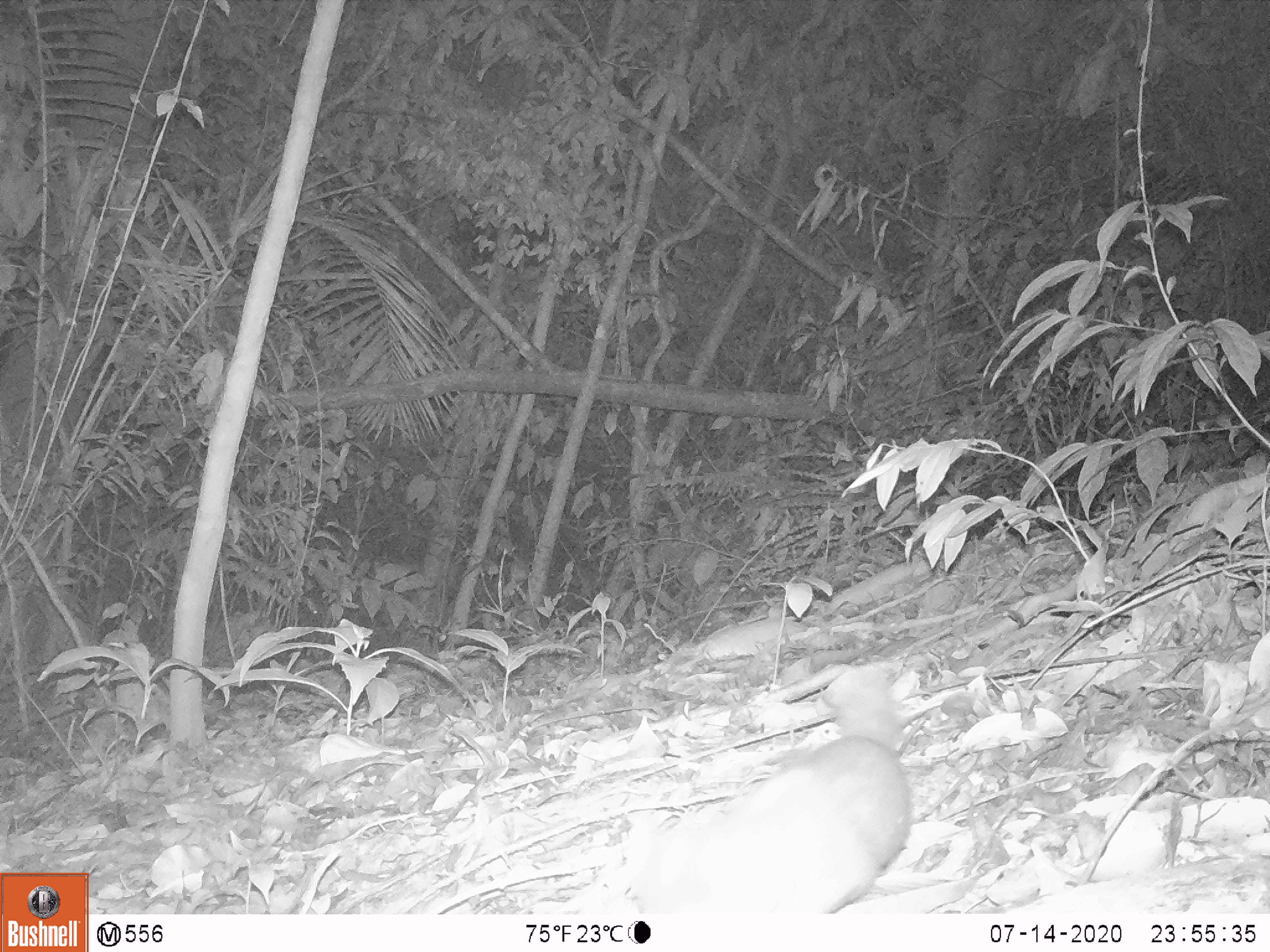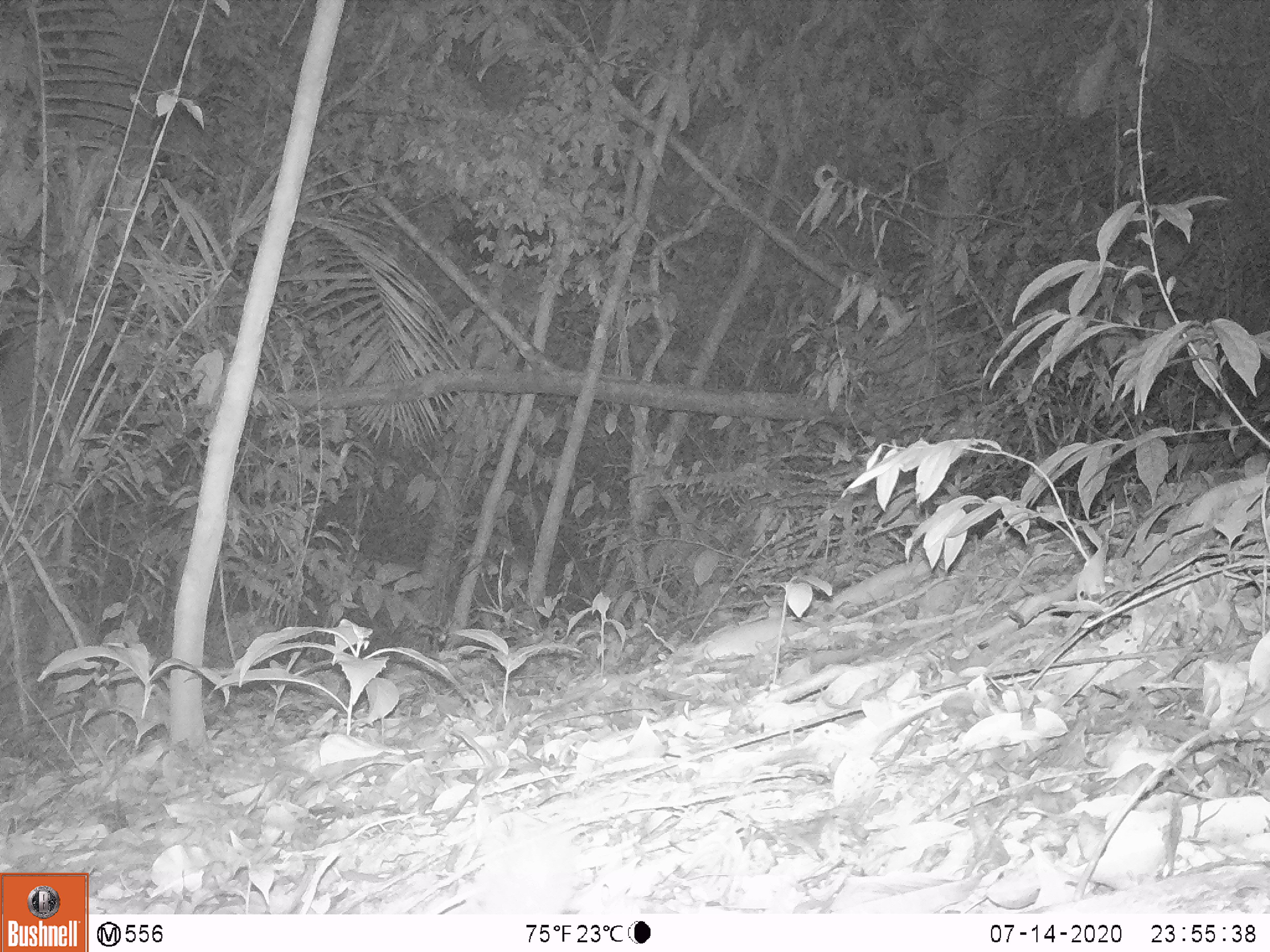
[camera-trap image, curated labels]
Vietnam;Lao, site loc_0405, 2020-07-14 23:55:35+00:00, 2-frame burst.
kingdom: Animalia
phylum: Chordata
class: Mammalia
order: Carnivora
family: Mustelidae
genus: Melogale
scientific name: Melogale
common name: ferret badger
Ferret badger (Melogale). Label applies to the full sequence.